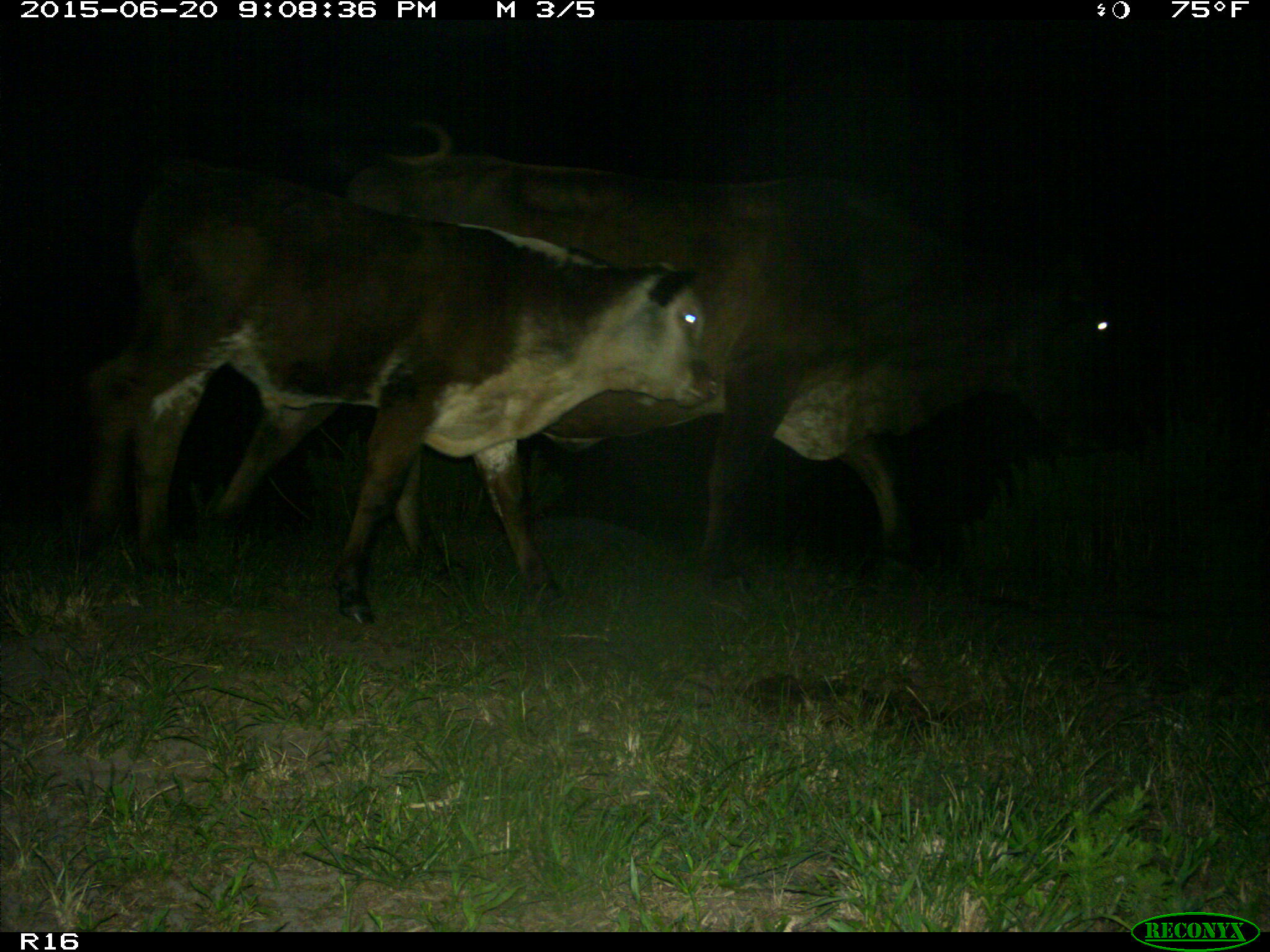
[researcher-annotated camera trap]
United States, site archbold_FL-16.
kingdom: Animalia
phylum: Chordata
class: Mammalia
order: Artiodactyla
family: Bovidae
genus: Bos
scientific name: Bos taurus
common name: domestic cow